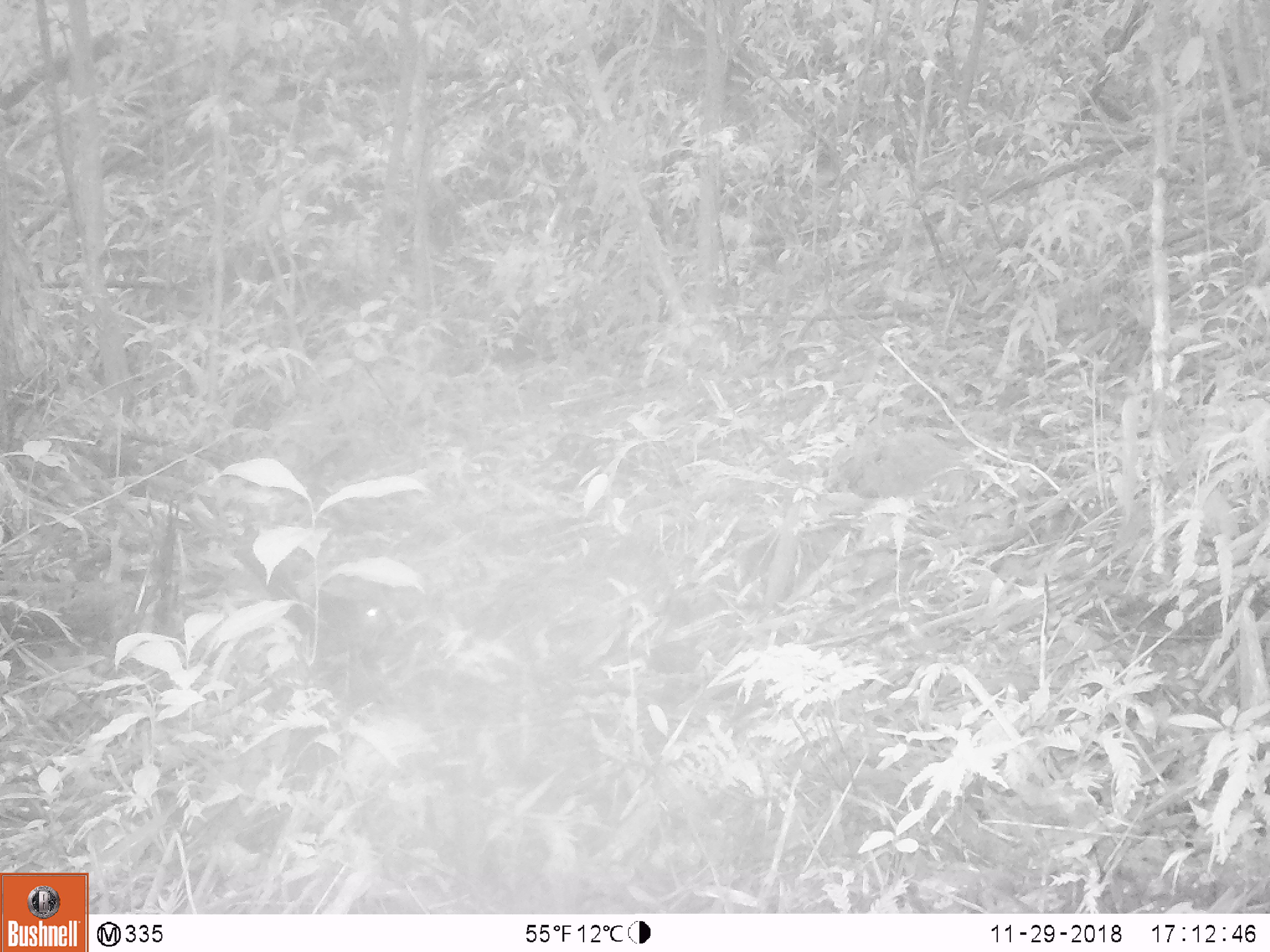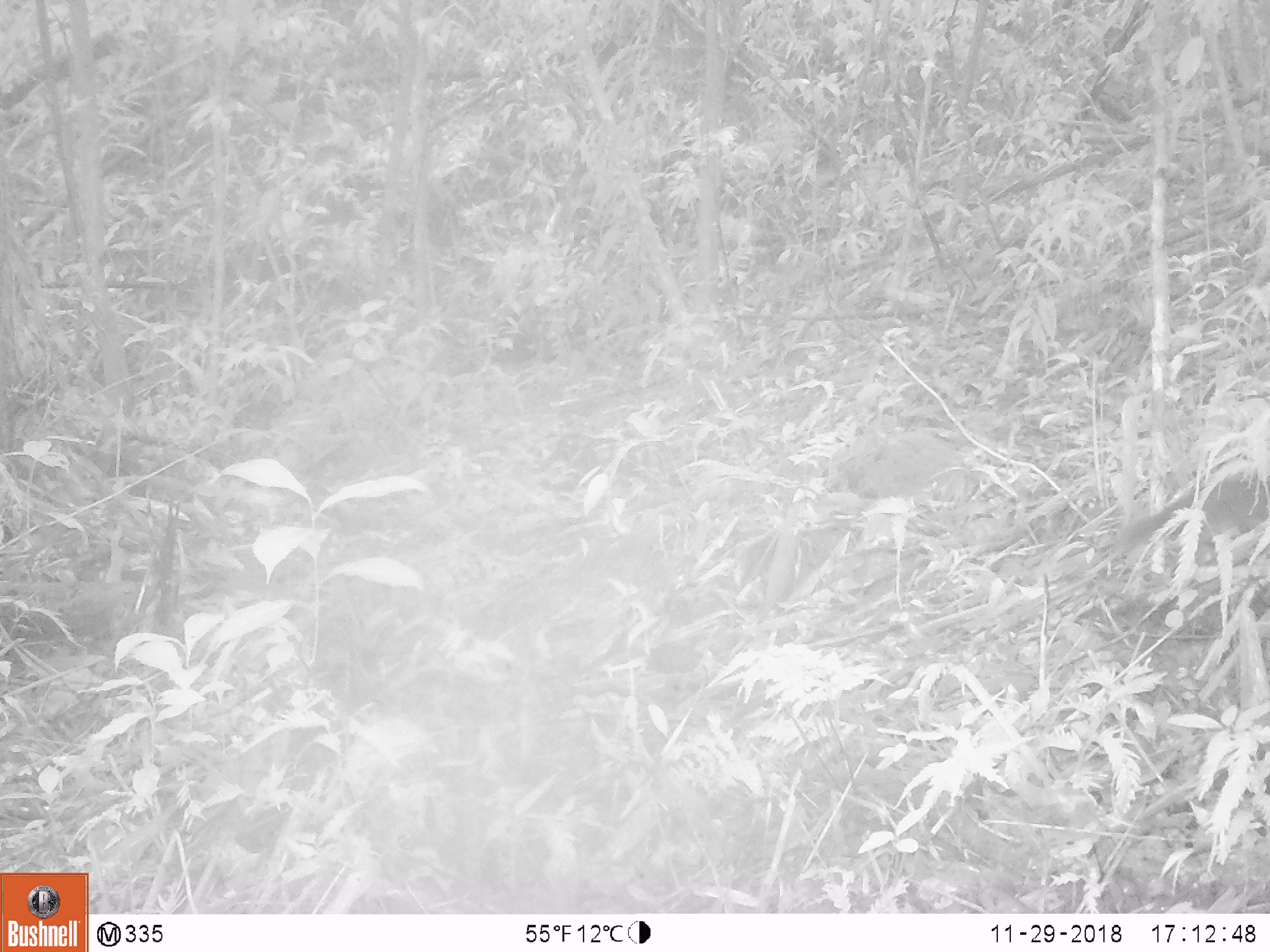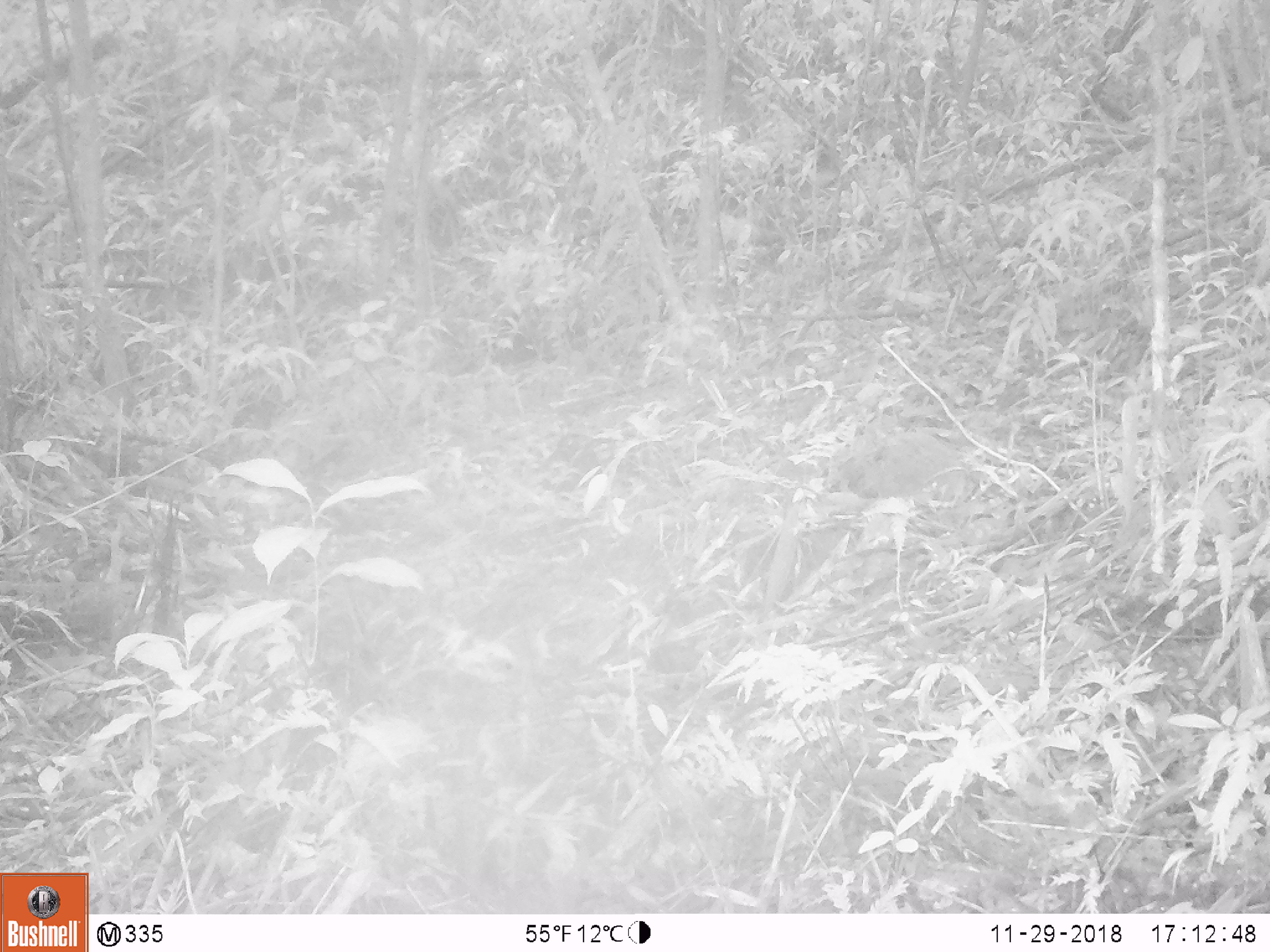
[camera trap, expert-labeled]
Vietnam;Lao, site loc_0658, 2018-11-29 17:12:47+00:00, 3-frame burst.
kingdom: Animalia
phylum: Chordata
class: Mammalia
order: Rodentia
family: Sciuridae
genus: Dremomys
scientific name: Dremomys rufigenis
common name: red-cheeked squirrel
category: red cheeked squirrel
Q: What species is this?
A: Red cheeked squirrel (red-cheeked squirrel) (Dremomys rufigenis).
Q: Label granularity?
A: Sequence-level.